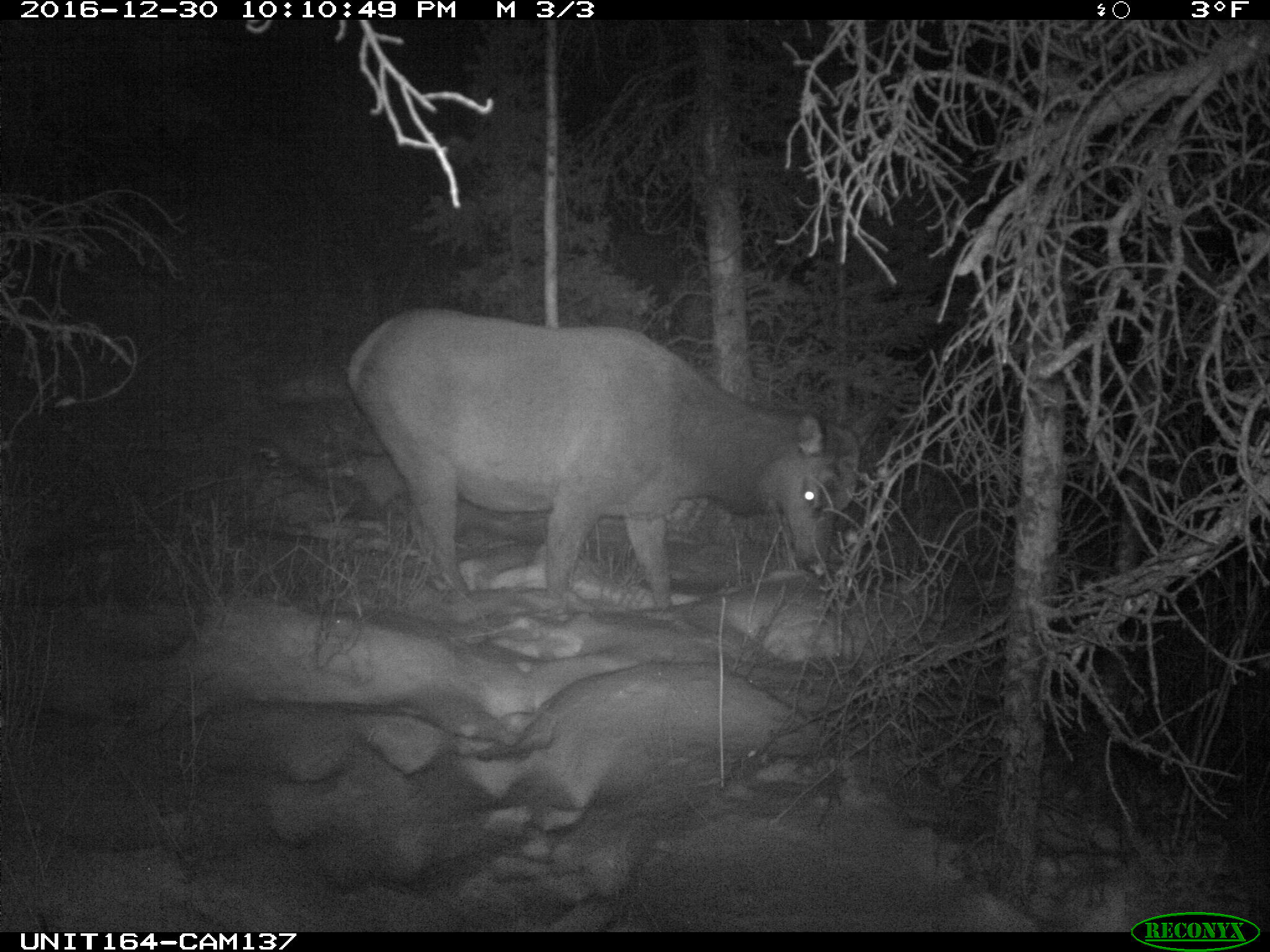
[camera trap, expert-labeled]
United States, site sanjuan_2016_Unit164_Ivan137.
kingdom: Animalia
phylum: Chordata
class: Mammalia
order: Artiodactyla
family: Cervidae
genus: Cervus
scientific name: Cervus elaphus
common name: red deer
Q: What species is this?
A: Cervus elaphus (red deer).